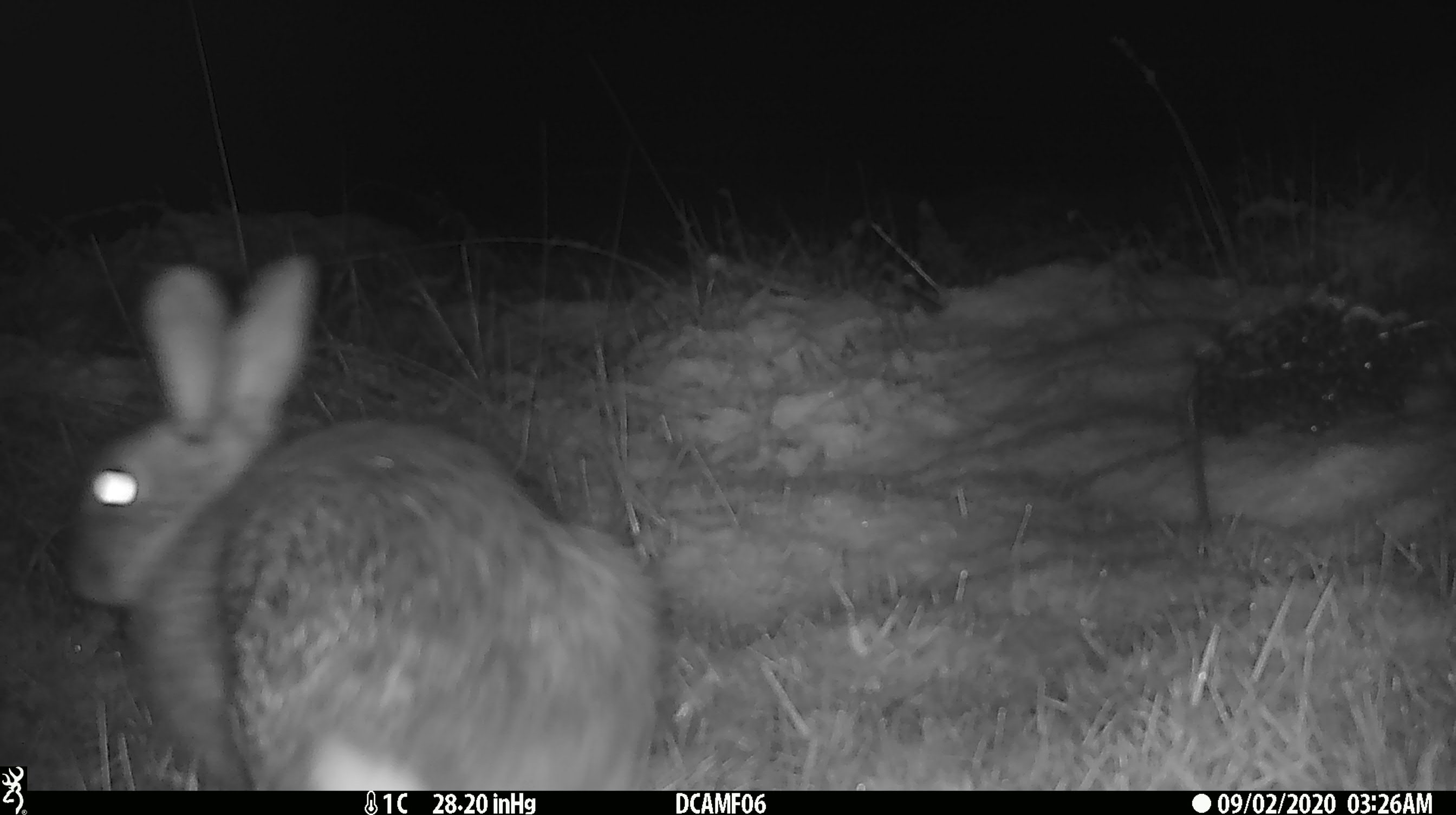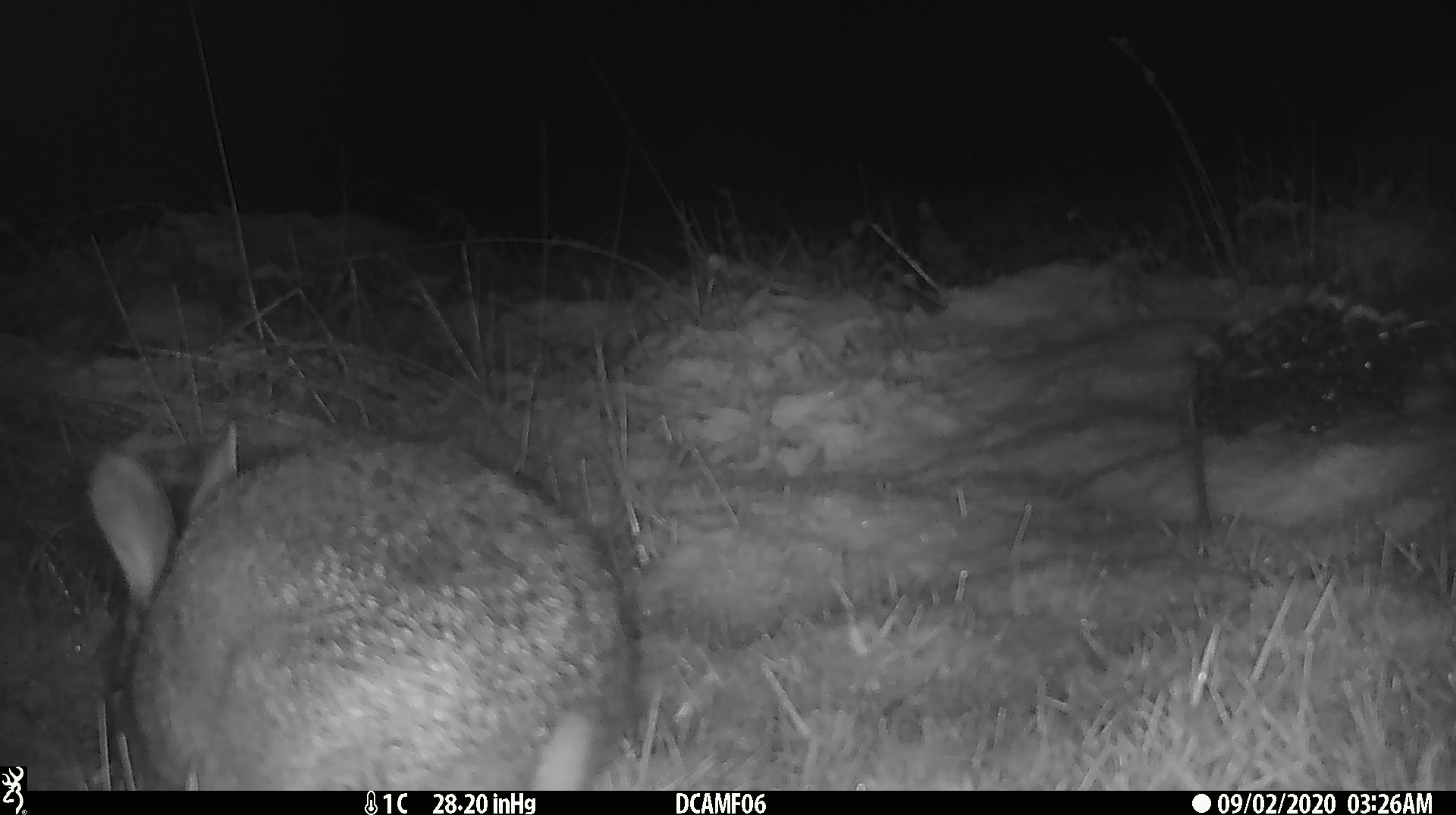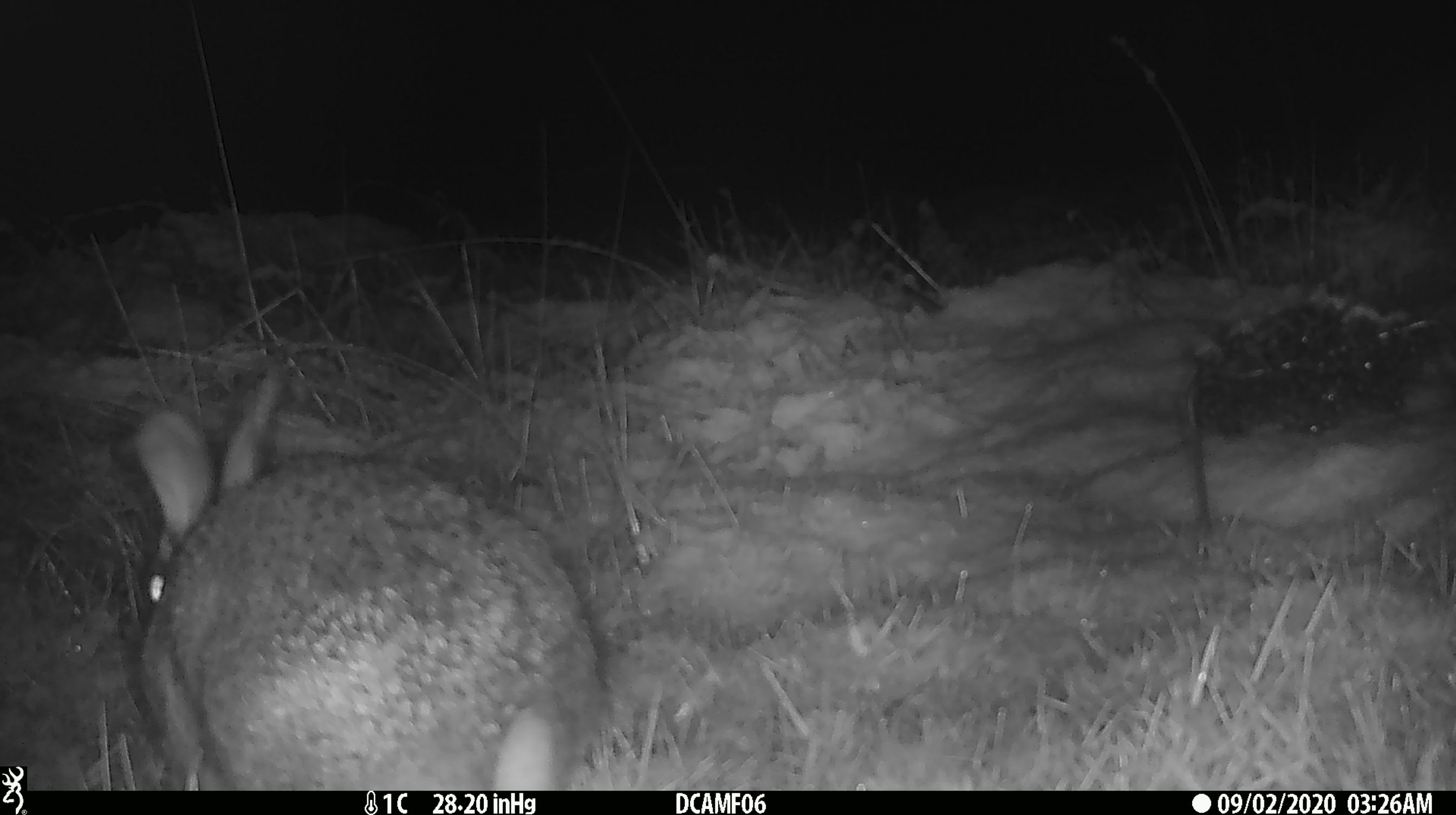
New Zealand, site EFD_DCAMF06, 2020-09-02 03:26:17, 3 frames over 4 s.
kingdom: Animalia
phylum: Chordata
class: Mammalia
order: Lagomorpha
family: Leporidae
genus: Oryctolagus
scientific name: Oryctolagus cuniculus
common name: european rabbit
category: rabbit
Rabbit (european rabbit) (Oryctolagus cuniculus).